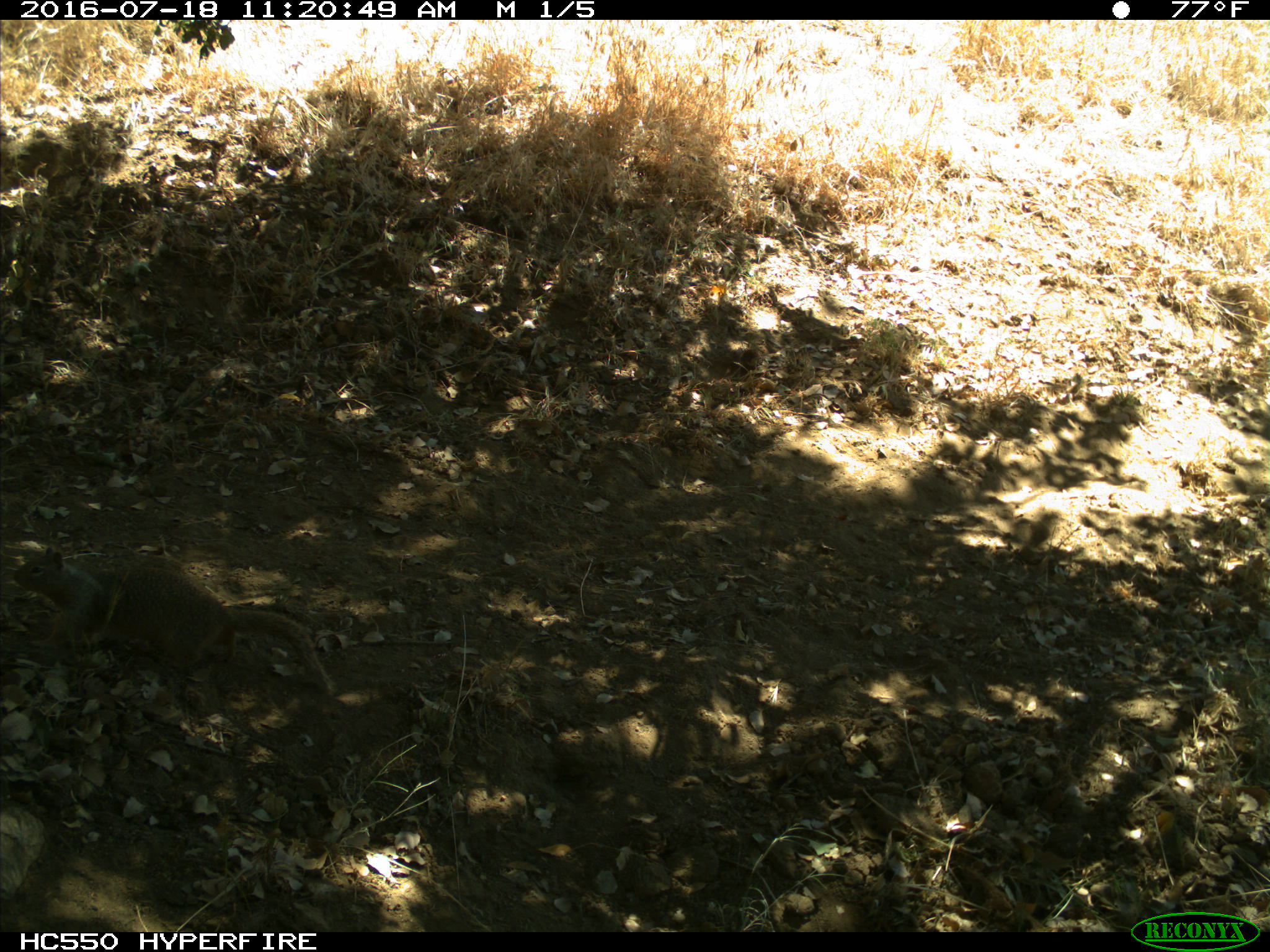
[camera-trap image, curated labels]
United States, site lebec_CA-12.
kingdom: Animalia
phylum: Chordata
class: Mammalia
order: Rodentia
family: Sciuridae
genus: Otospermophilus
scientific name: Otospermophilus beecheyi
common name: california ground squirrel